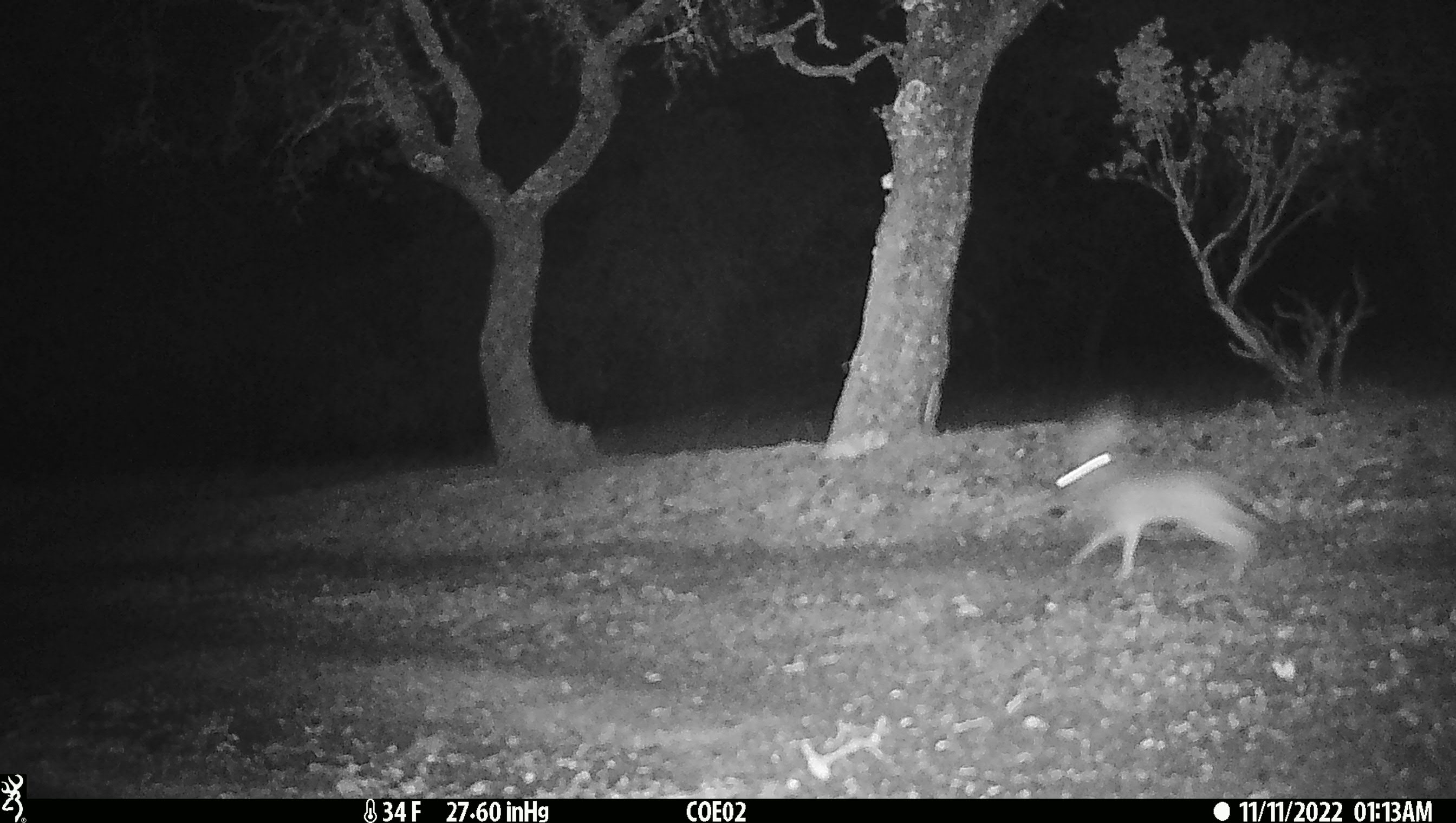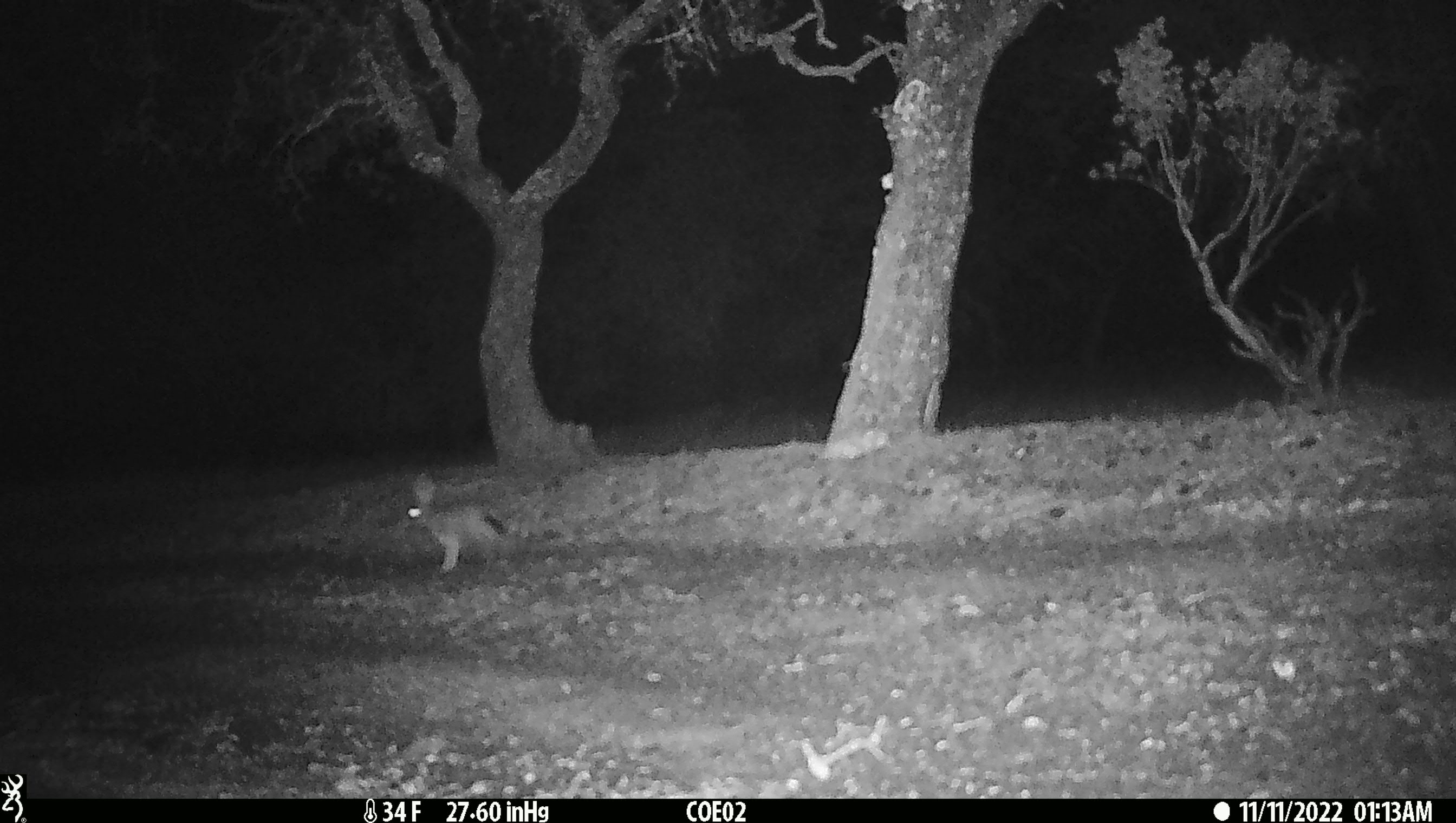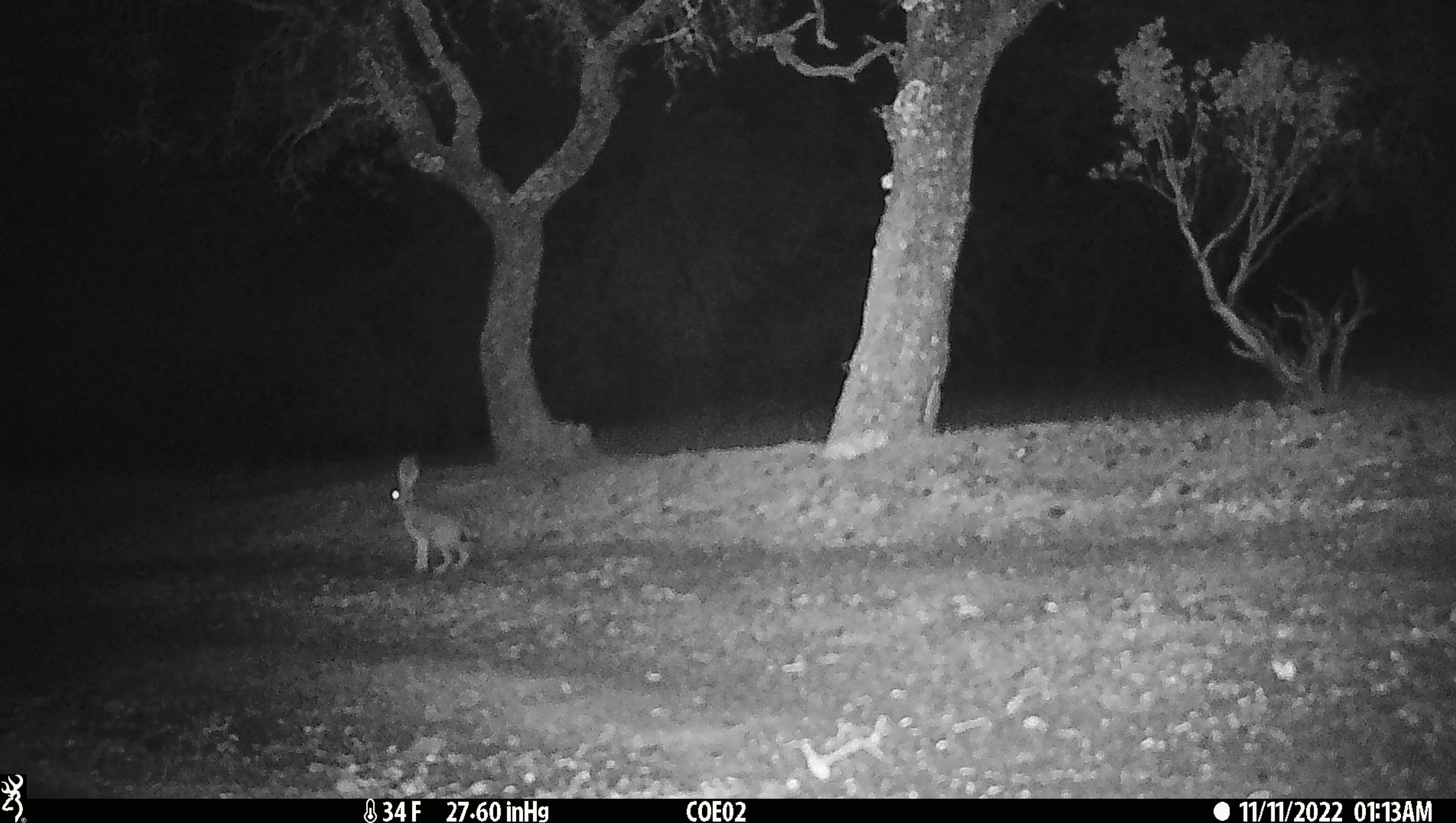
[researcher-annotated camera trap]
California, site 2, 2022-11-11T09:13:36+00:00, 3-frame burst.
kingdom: Animalia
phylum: Chordata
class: Mammalia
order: Lagomorpha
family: Leporidae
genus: Lepus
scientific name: Lepus californicus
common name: black-tailed jackrabbit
Black-tailed jackrabbit (Lepus californicus).